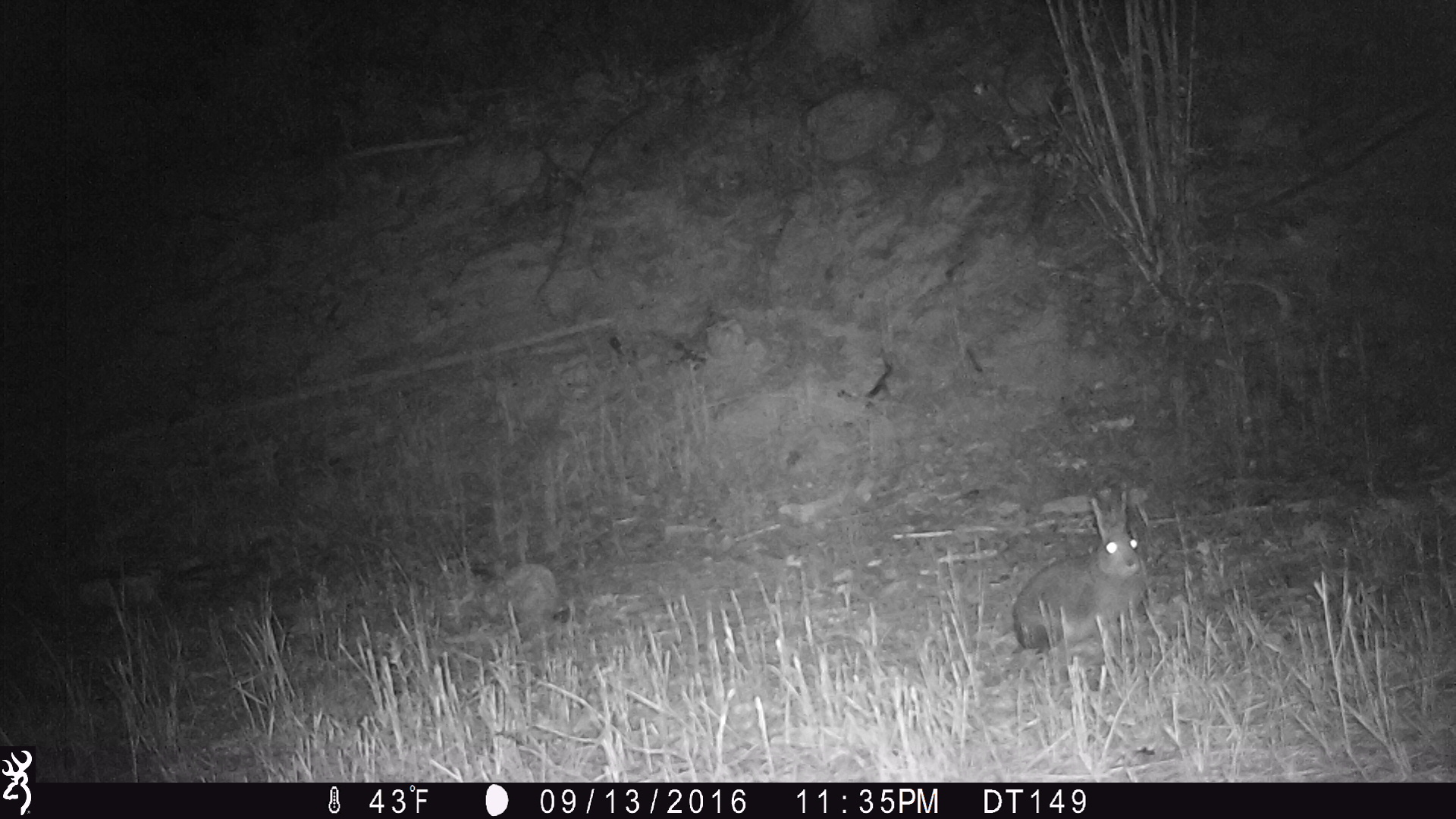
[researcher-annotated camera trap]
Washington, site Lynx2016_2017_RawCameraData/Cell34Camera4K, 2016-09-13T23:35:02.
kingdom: Animalia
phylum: Chordata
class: Mammalia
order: Lagomorpha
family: Leporidae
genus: Lepus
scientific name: Lepus americanus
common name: snowshoe hare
Lepus americanus (snowshoe hare). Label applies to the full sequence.